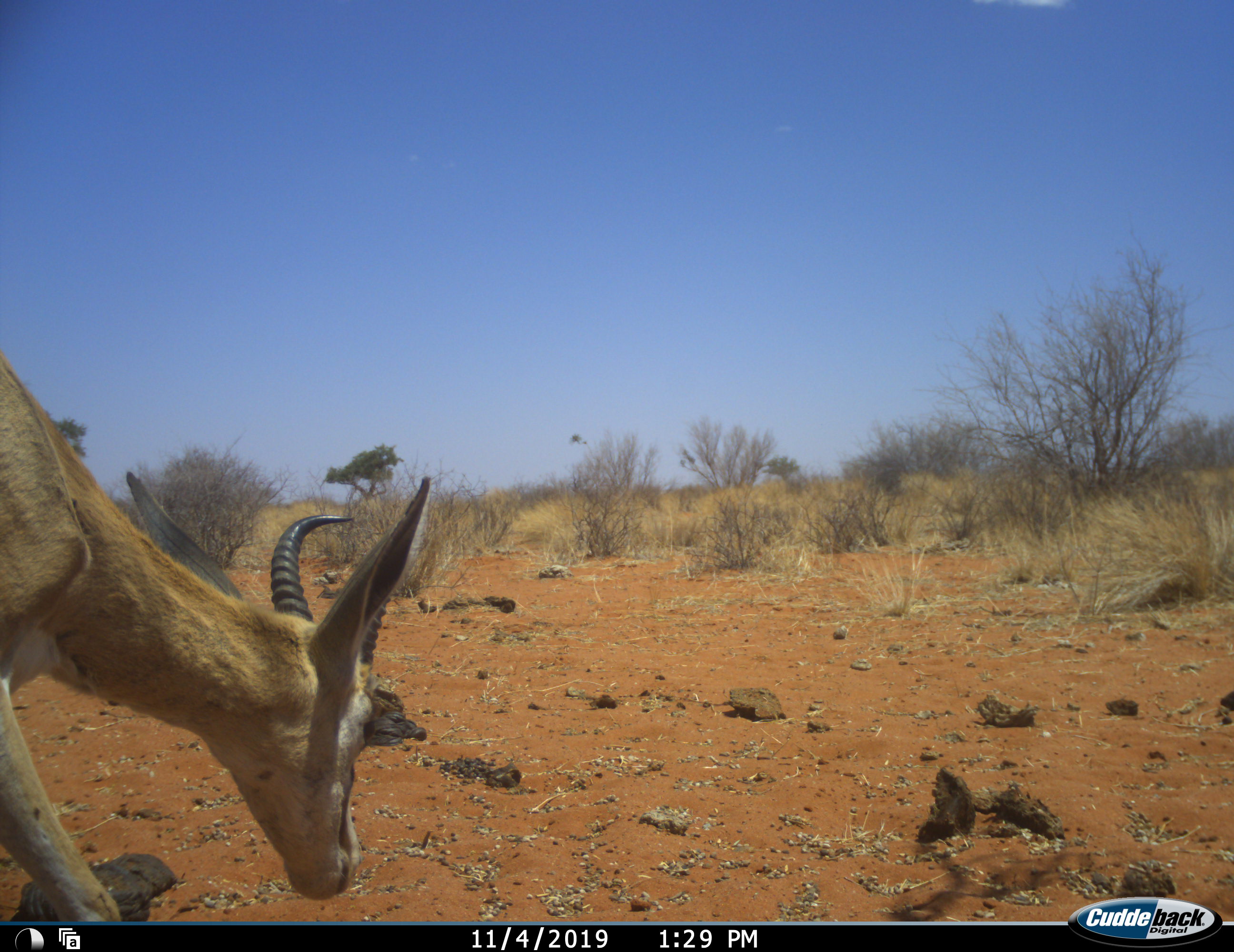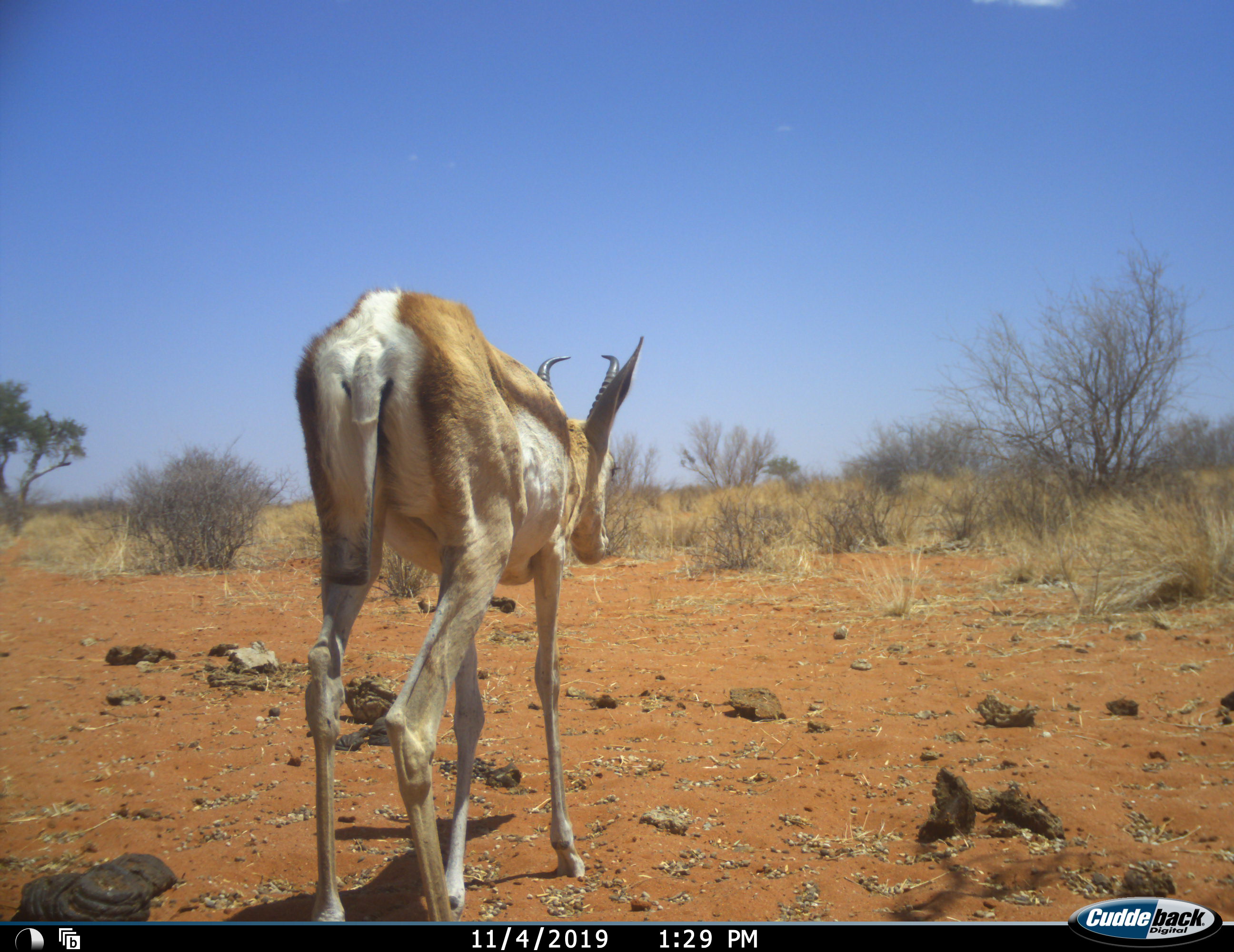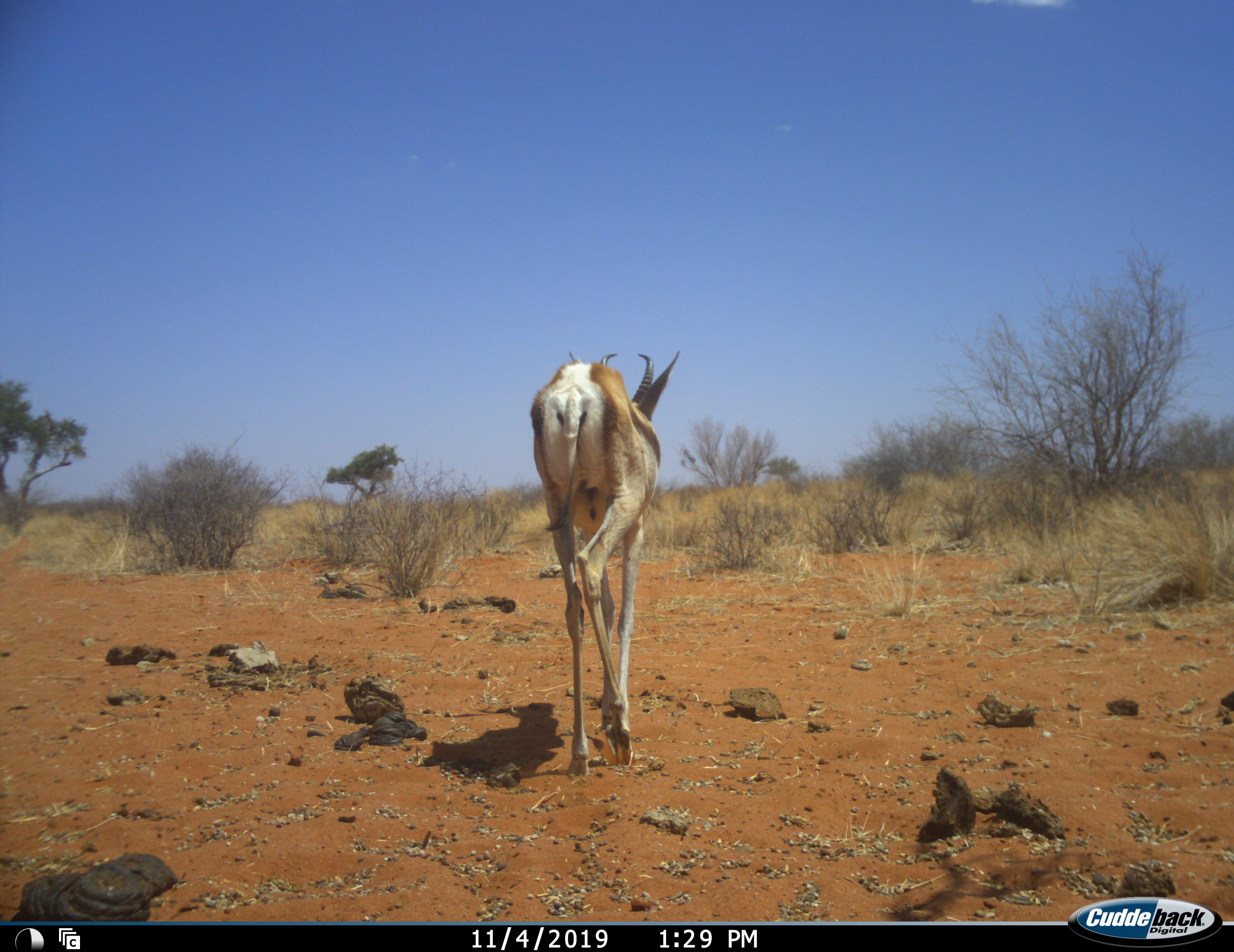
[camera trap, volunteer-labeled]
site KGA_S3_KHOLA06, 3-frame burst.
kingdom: Animalia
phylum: Chordata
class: Mammalia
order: Artiodactyla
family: Bovidae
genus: Antidorcas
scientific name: Antidorcas marsupialis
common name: springbok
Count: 1.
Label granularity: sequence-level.